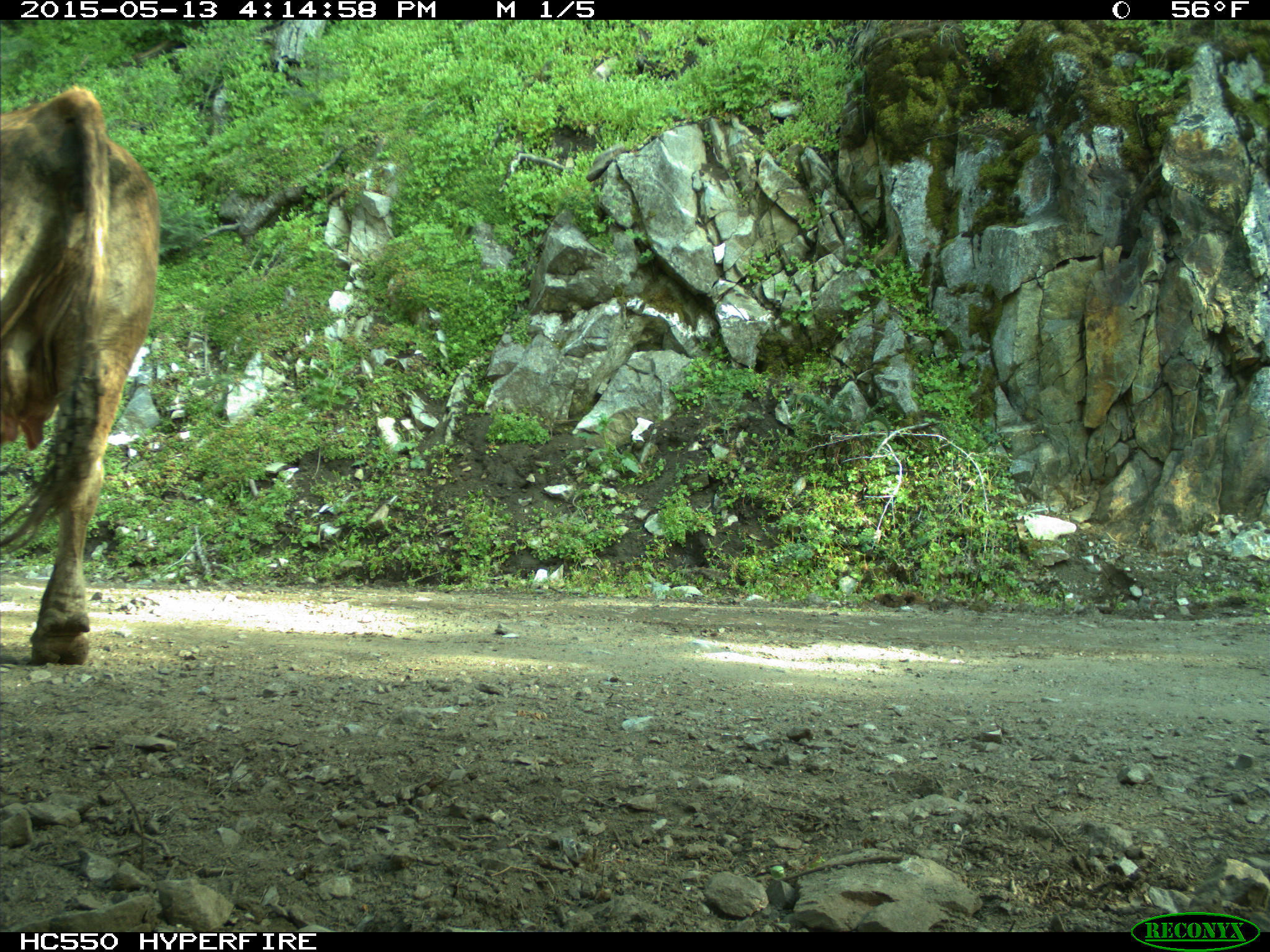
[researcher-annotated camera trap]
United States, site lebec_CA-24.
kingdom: Animalia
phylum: Chordata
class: Mammalia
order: Artiodactyla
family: Bovidae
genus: Bos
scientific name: Bos taurus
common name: domestic cow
Bos taurus (domestic cow).